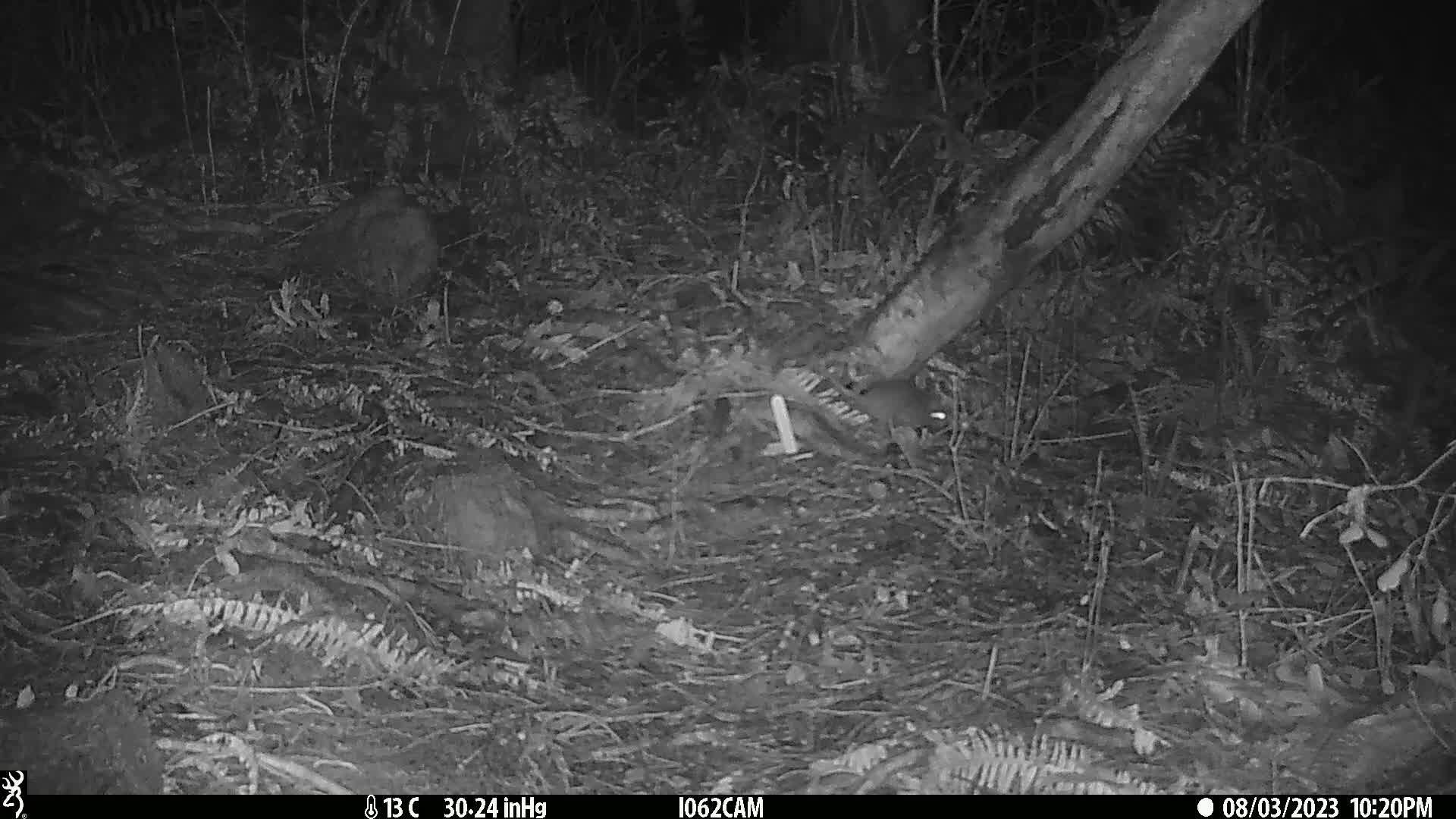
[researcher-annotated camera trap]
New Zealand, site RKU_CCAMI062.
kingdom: Animalia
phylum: Chordata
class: Mammalia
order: Rodentia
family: Muridae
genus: Rattus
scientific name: Rattus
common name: rat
Rat (Rattus).